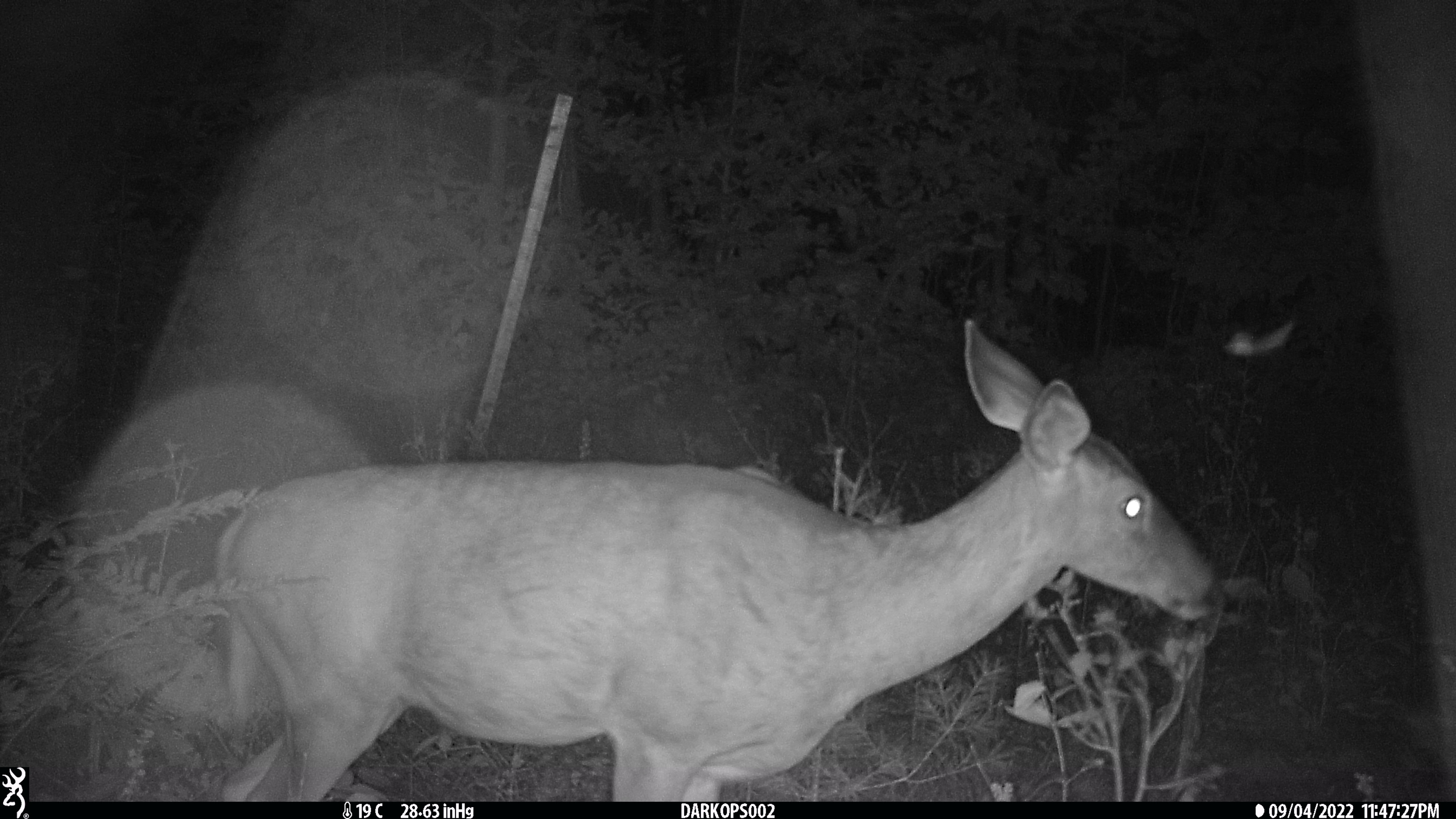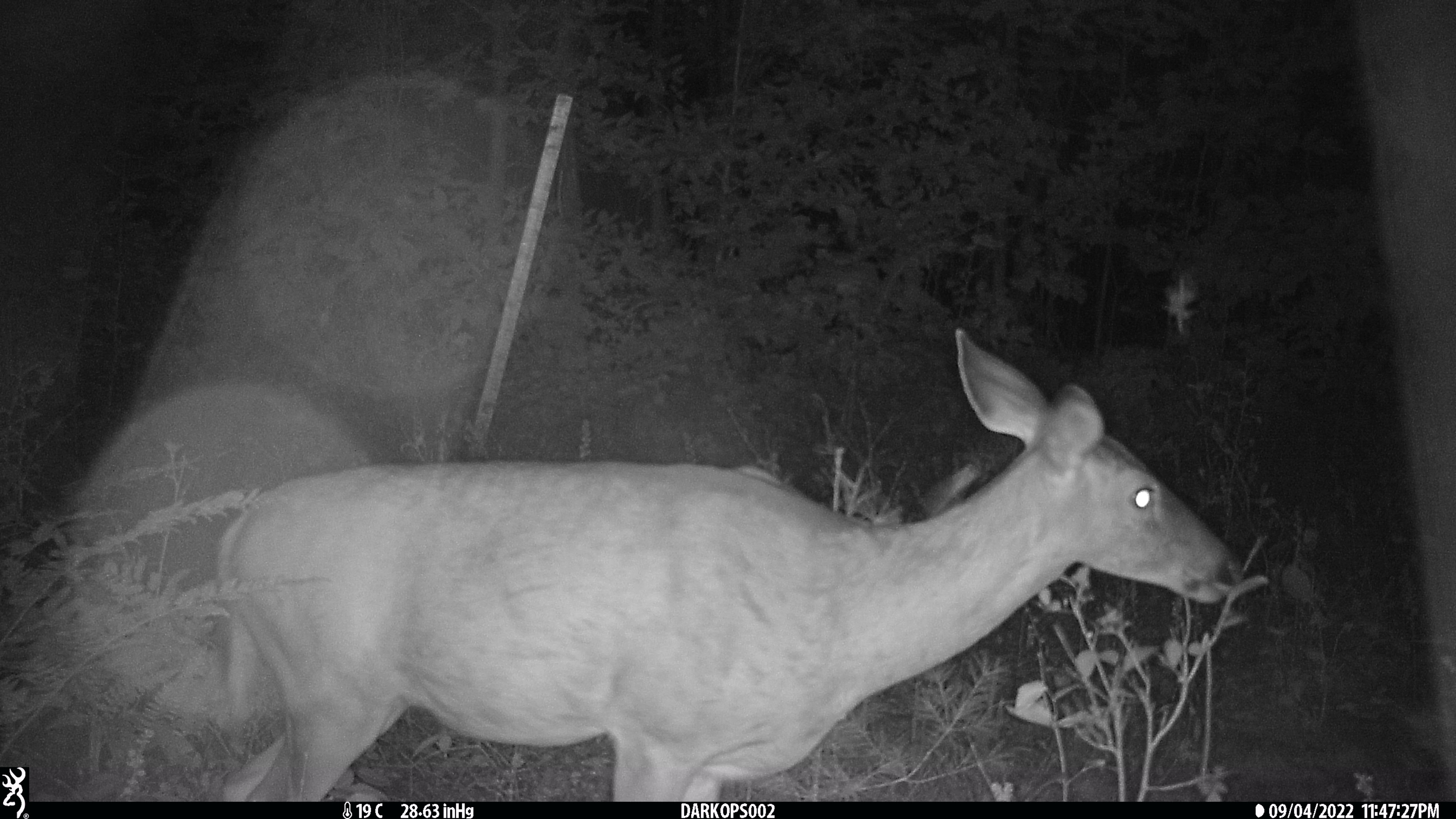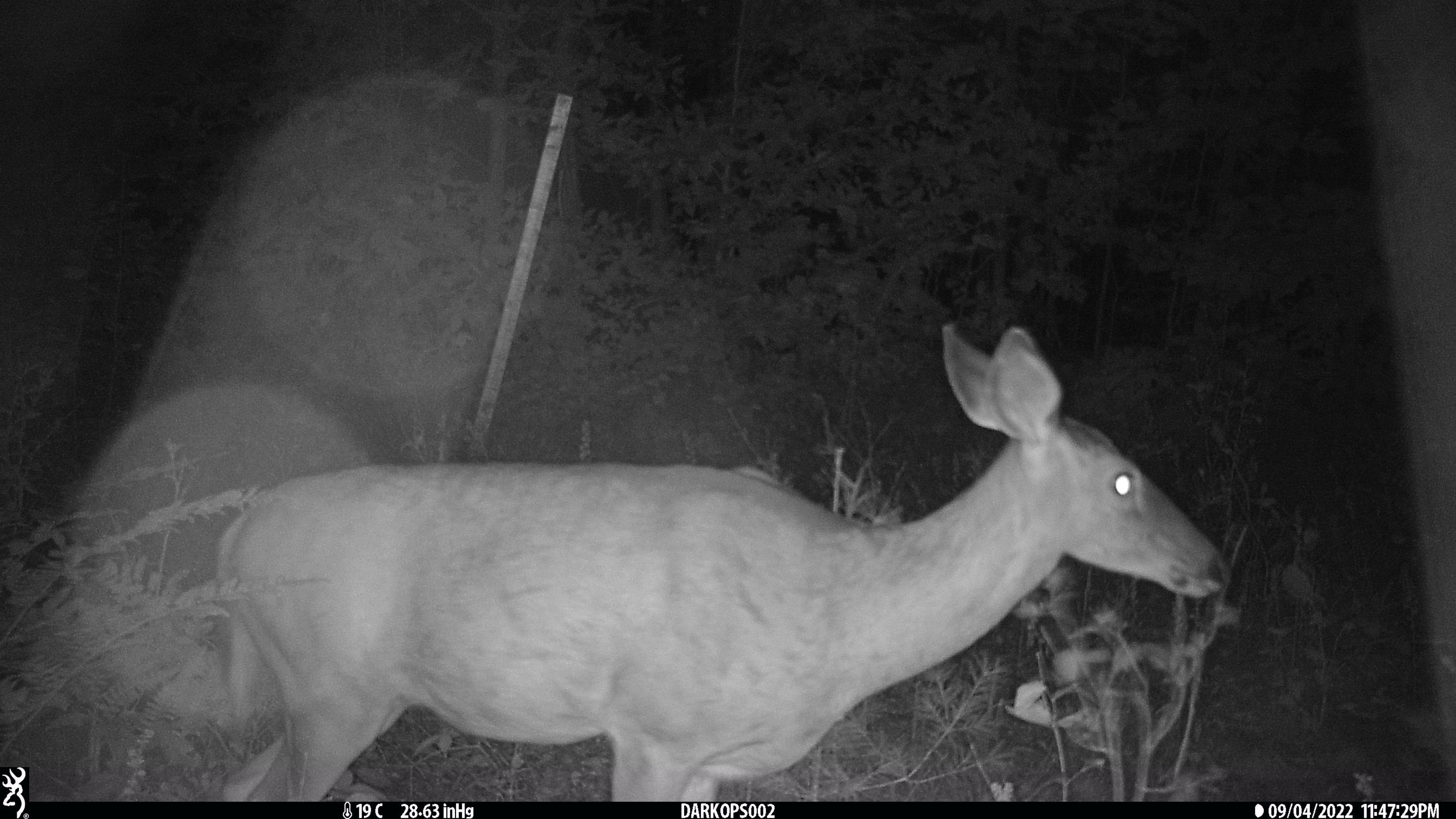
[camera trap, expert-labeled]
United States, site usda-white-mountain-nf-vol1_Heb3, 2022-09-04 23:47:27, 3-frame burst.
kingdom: Animalia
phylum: Chordata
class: Mammalia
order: Artiodactyla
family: Cervidae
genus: Odocoileus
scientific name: Odocoileus virginianus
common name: white-tailed deer